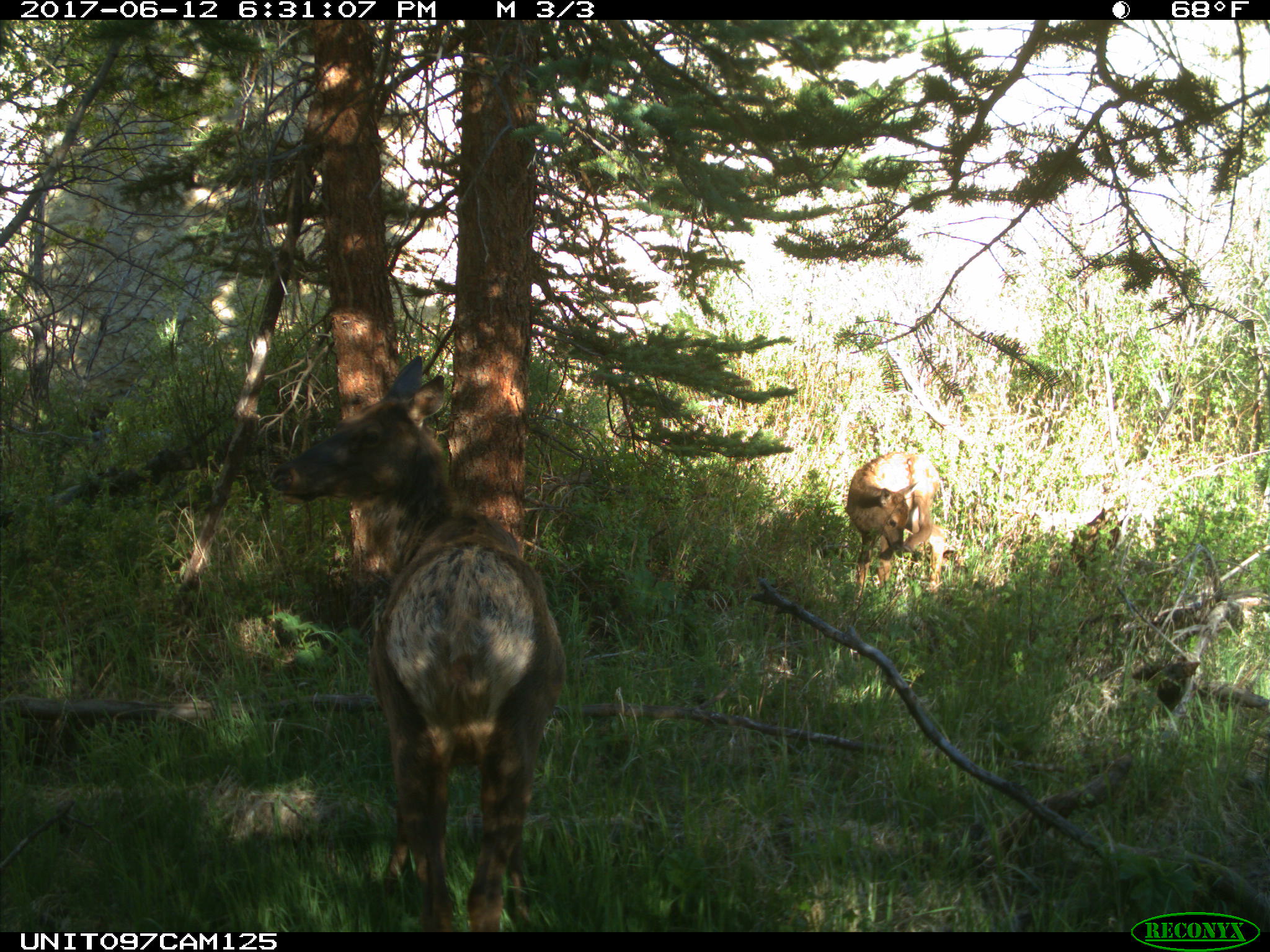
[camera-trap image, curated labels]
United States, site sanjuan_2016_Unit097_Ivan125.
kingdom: Animalia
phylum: Chordata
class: Mammalia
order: Artiodactyla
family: Cervidae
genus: Cervus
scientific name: Cervus elaphus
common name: red deer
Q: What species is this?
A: Cervus elaphus (red deer).